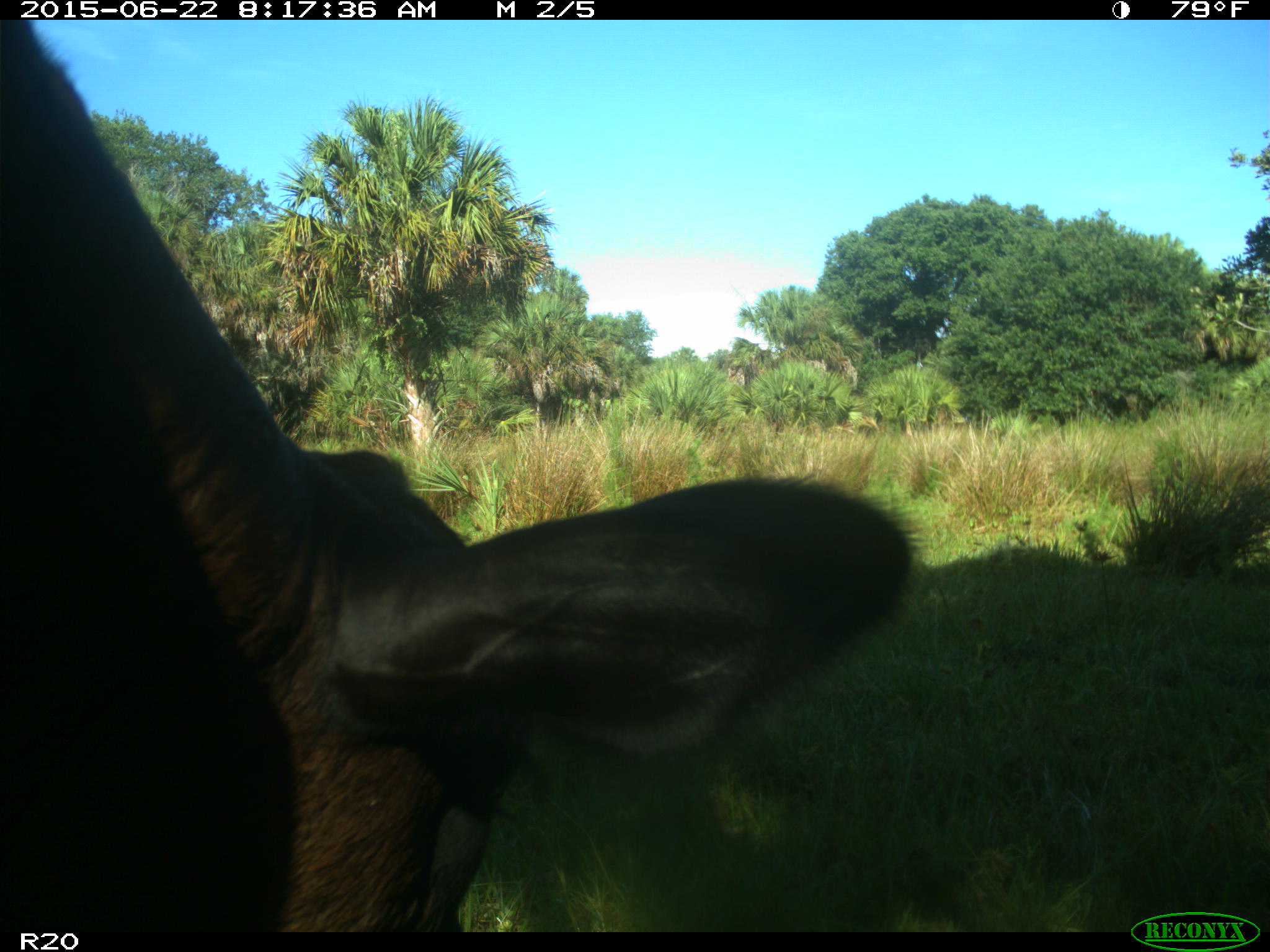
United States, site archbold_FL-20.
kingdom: Animalia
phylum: Chordata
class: Mammalia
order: Artiodactyla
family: Bovidae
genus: Bos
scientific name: Bos taurus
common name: domestic cow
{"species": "Bos taurus (domestic cow)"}